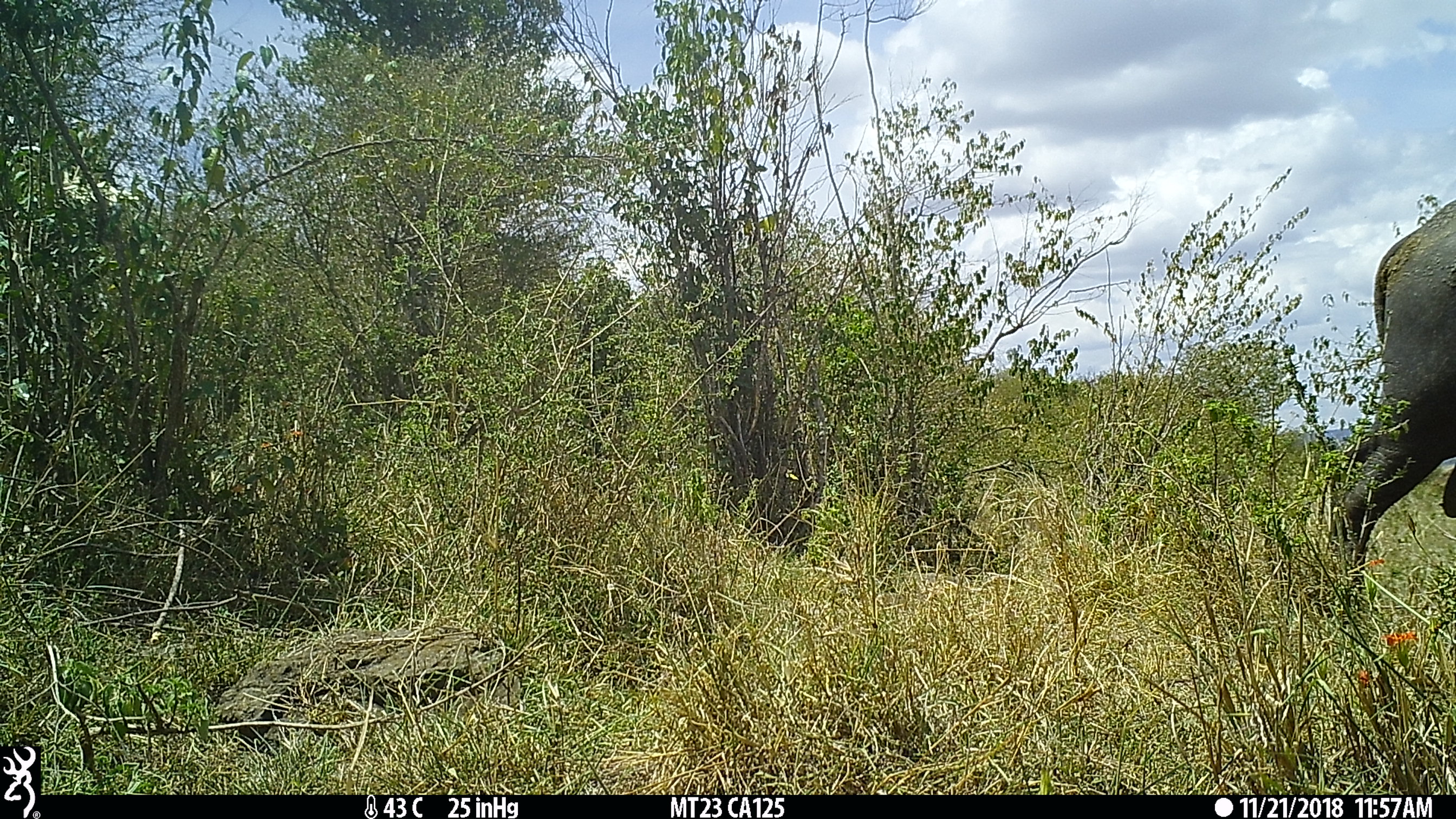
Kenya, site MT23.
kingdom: Animalia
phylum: Chordata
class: Mammalia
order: Artiodactyla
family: Bovidae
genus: Syncerus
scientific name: Syncerus caffer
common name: buffalo